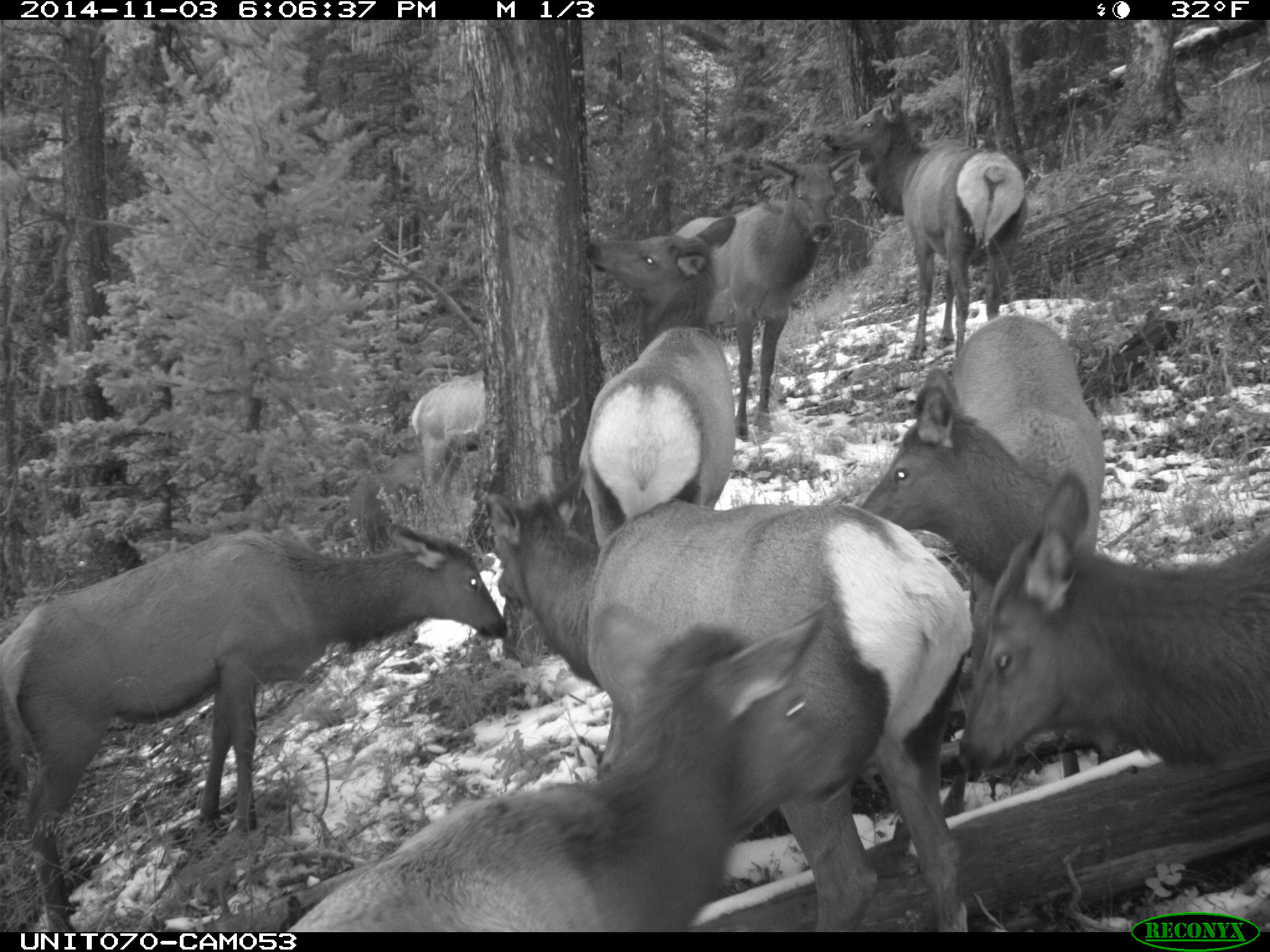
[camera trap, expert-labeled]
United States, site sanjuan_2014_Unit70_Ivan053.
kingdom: Animalia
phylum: Chordata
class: Mammalia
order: Artiodactyla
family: Cervidae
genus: Cervus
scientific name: Cervus elaphus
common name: red deer